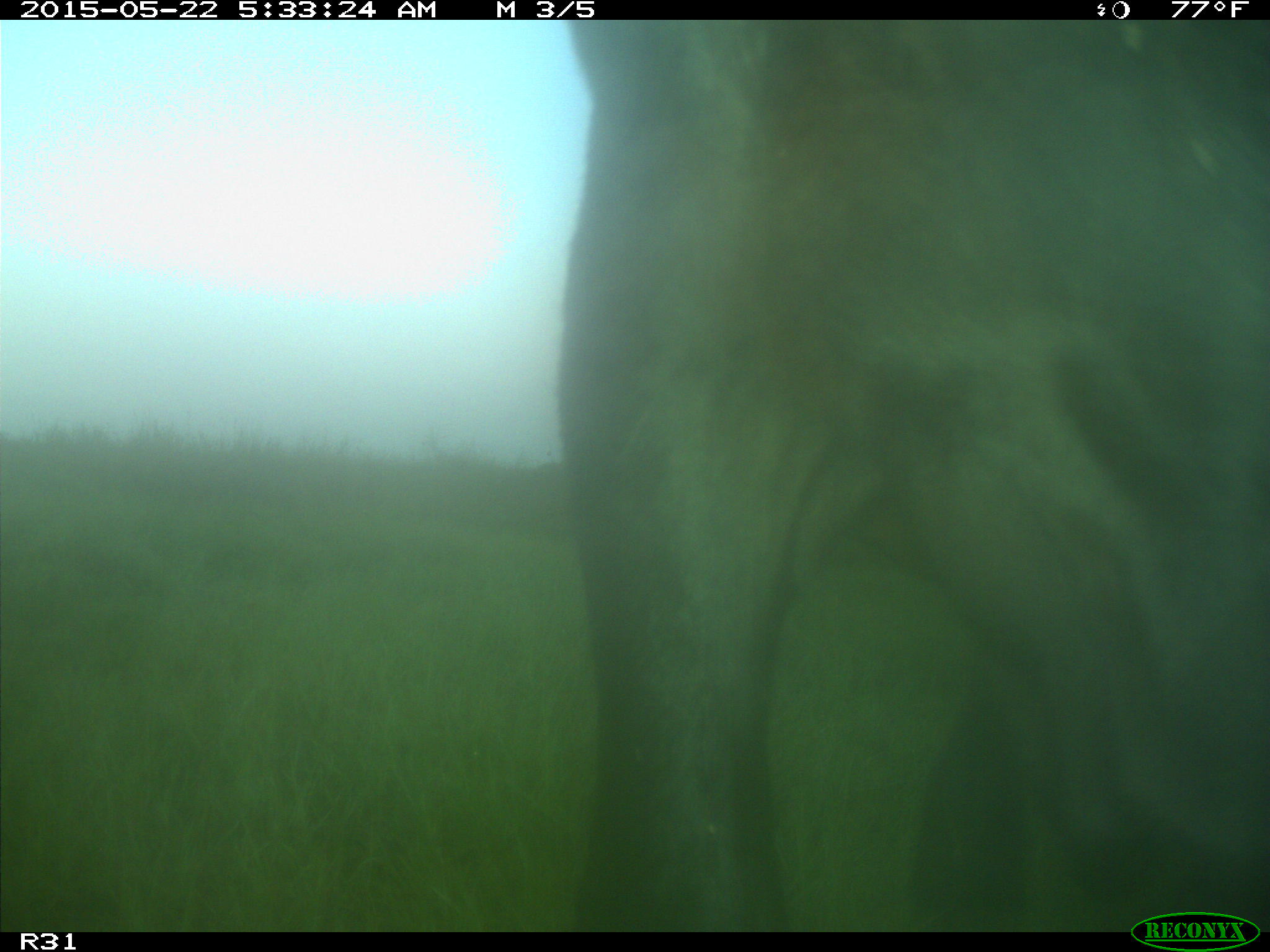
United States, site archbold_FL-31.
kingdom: Animalia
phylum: Chordata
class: Mammalia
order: Artiodactyla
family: Bovidae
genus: Bos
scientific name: Bos taurus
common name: domestic cow